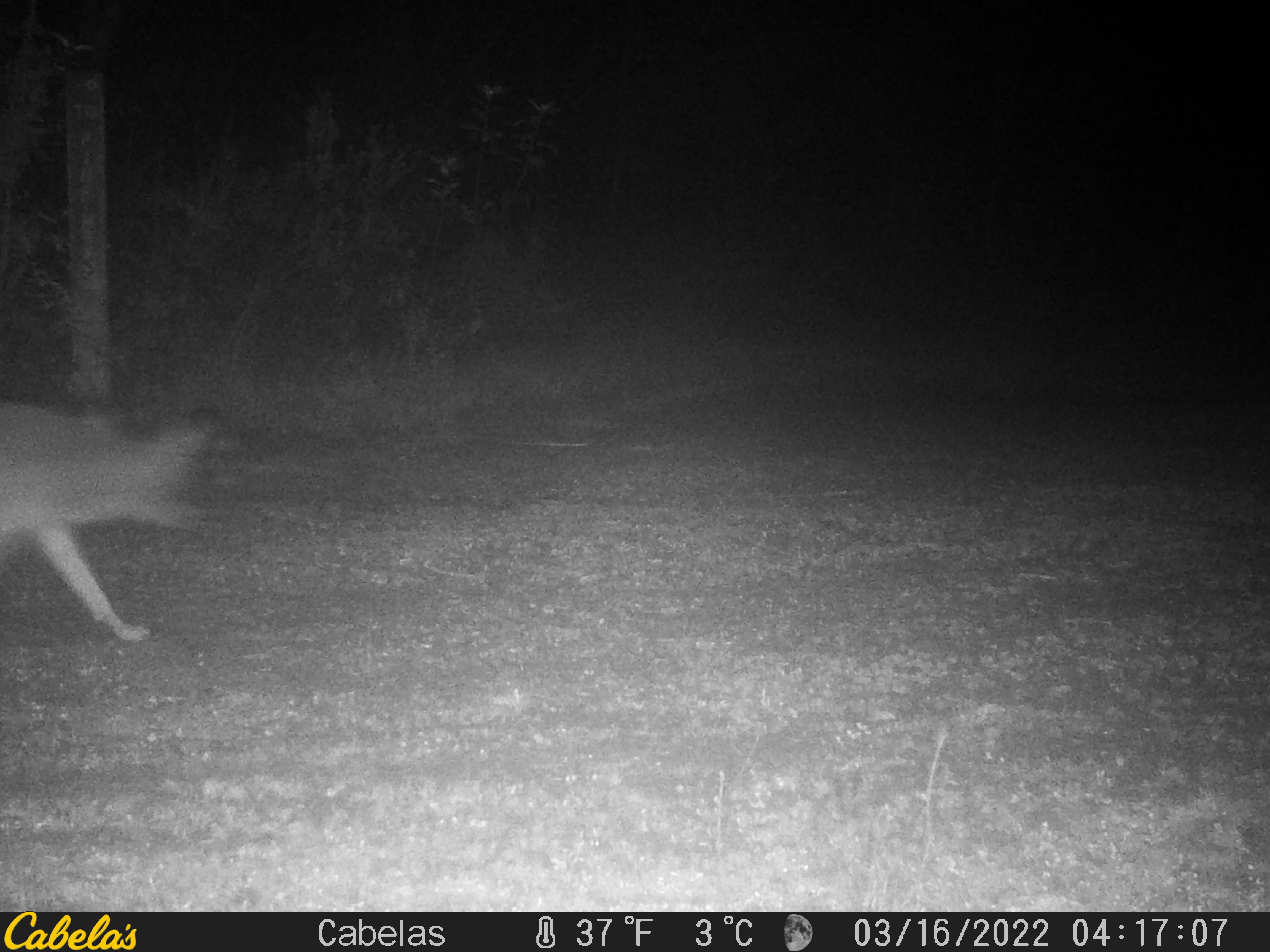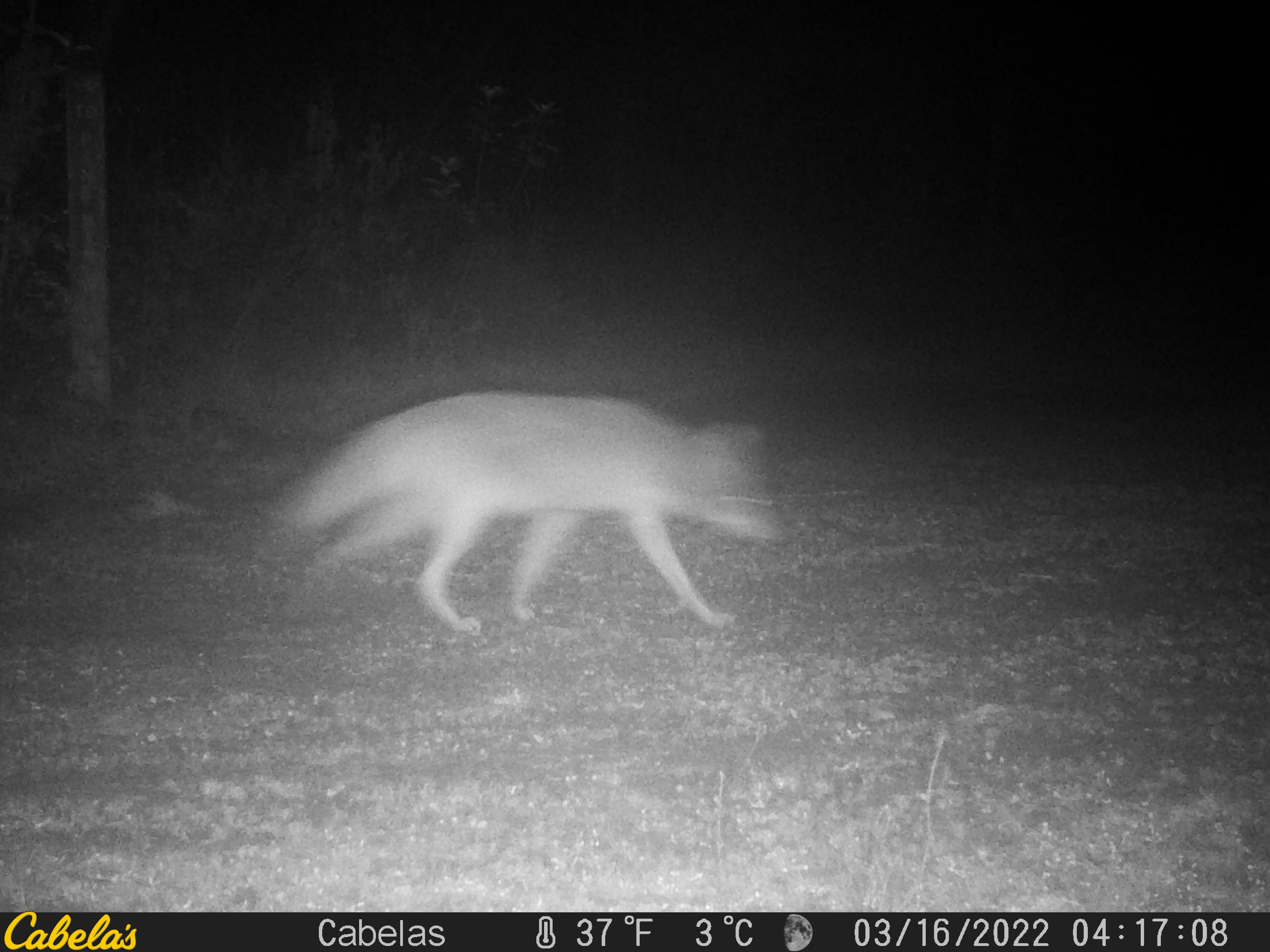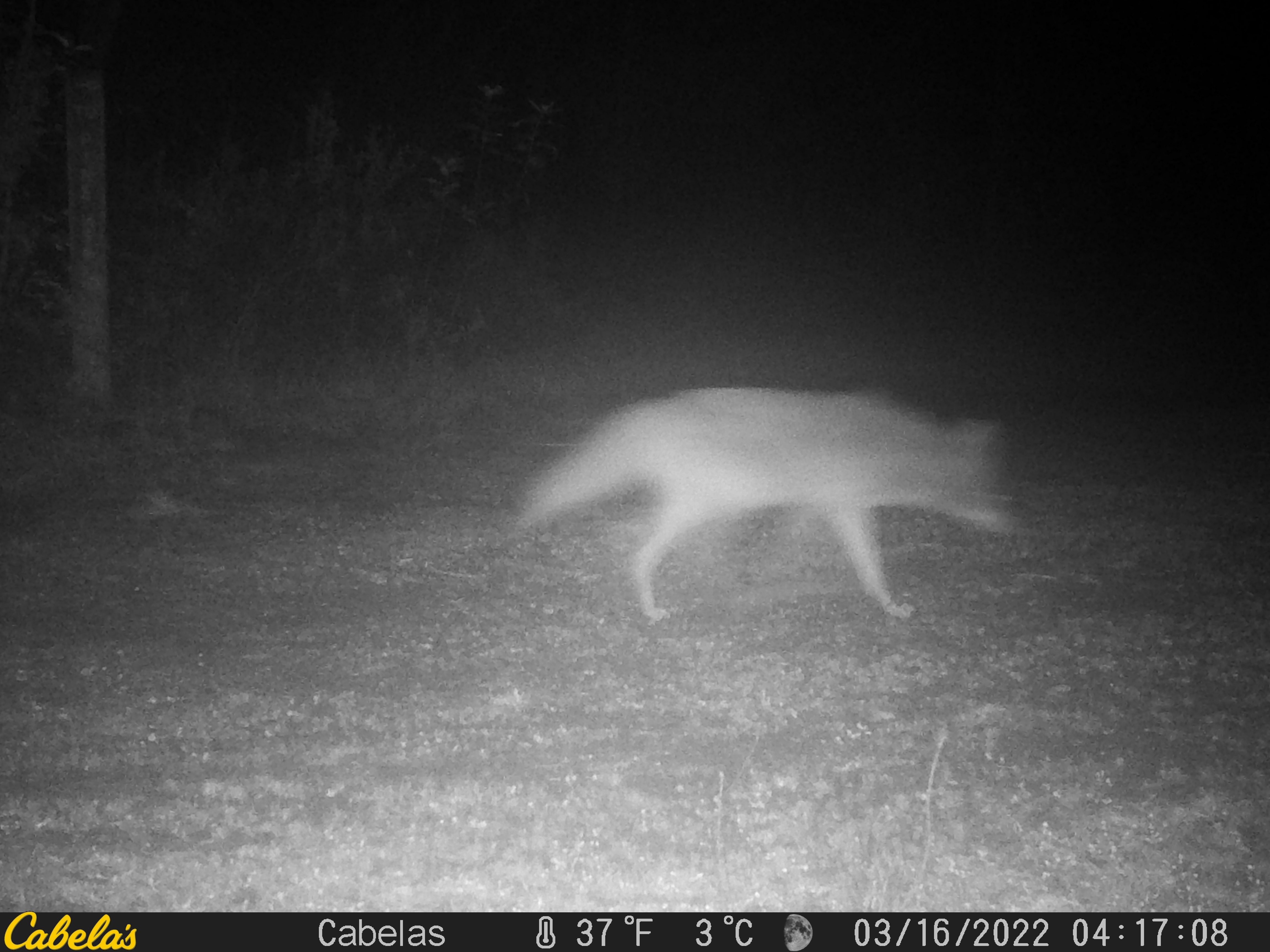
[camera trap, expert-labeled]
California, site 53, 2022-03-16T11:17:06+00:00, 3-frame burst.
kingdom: Animalia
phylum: Chordata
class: Mammalia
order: Carnivora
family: Canidae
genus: Canis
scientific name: Canis latrans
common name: coyote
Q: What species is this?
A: Coyote (Canis latrans).